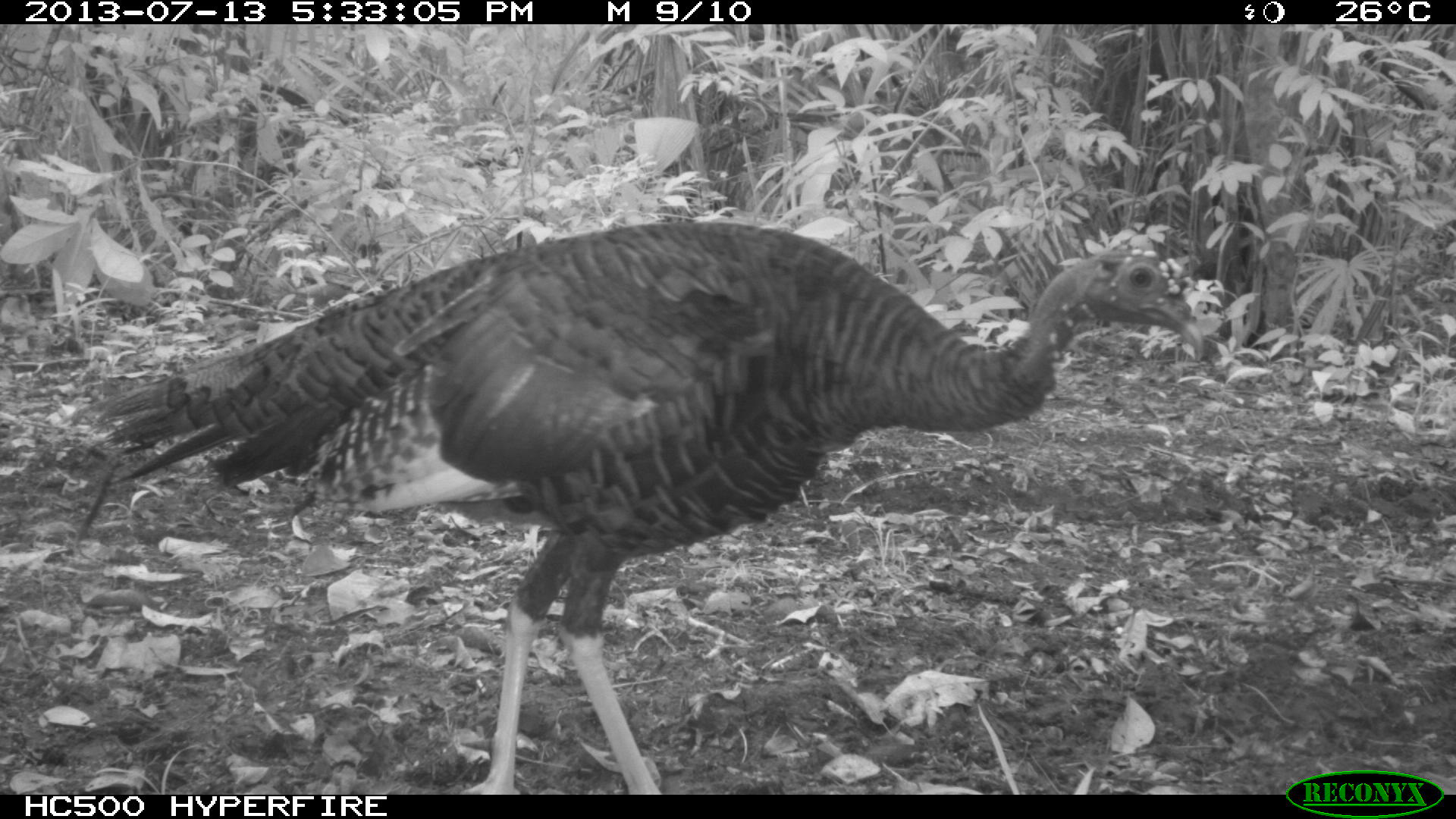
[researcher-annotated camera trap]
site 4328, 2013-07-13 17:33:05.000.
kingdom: Animalia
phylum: Chordata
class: Aves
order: Galliformes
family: Phasianidae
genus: Meleagris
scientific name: Meleagris ocellata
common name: ocellated turkey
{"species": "Meleagris ocellata (ocellated turkey)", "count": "1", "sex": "female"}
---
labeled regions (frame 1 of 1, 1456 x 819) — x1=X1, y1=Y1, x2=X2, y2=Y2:
meleagris ocellata: x1=92, y1=220, x2=1203, y2=793